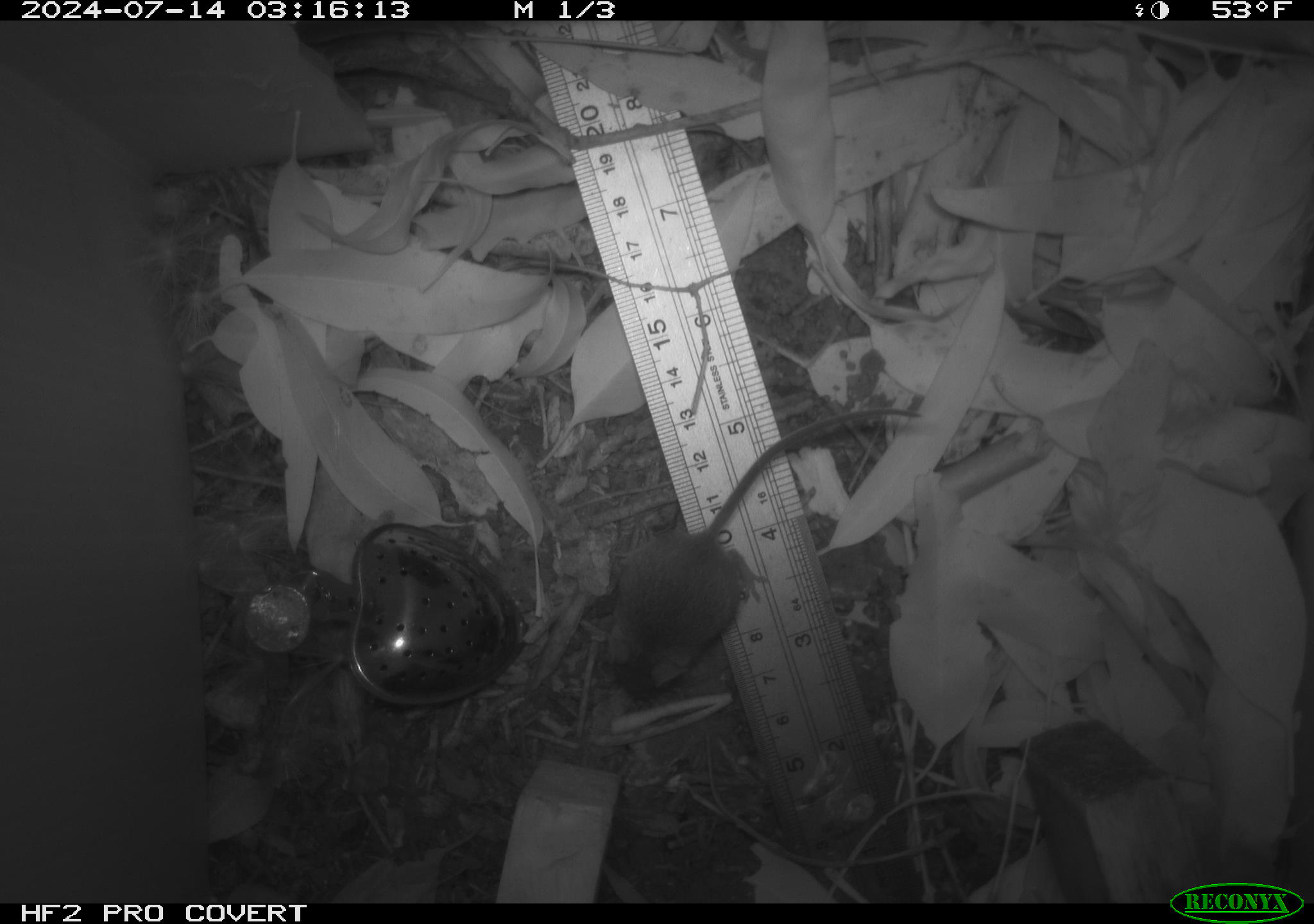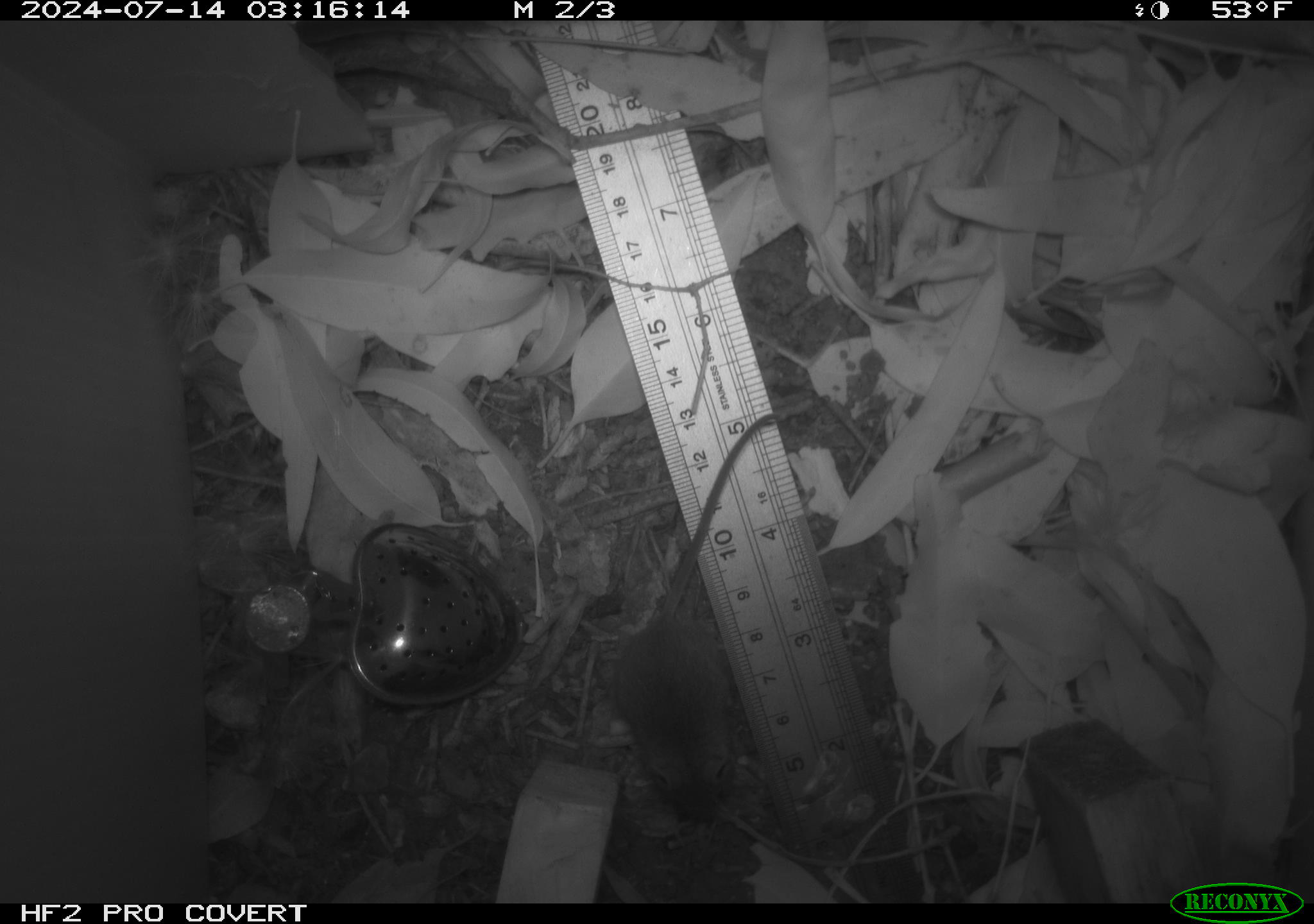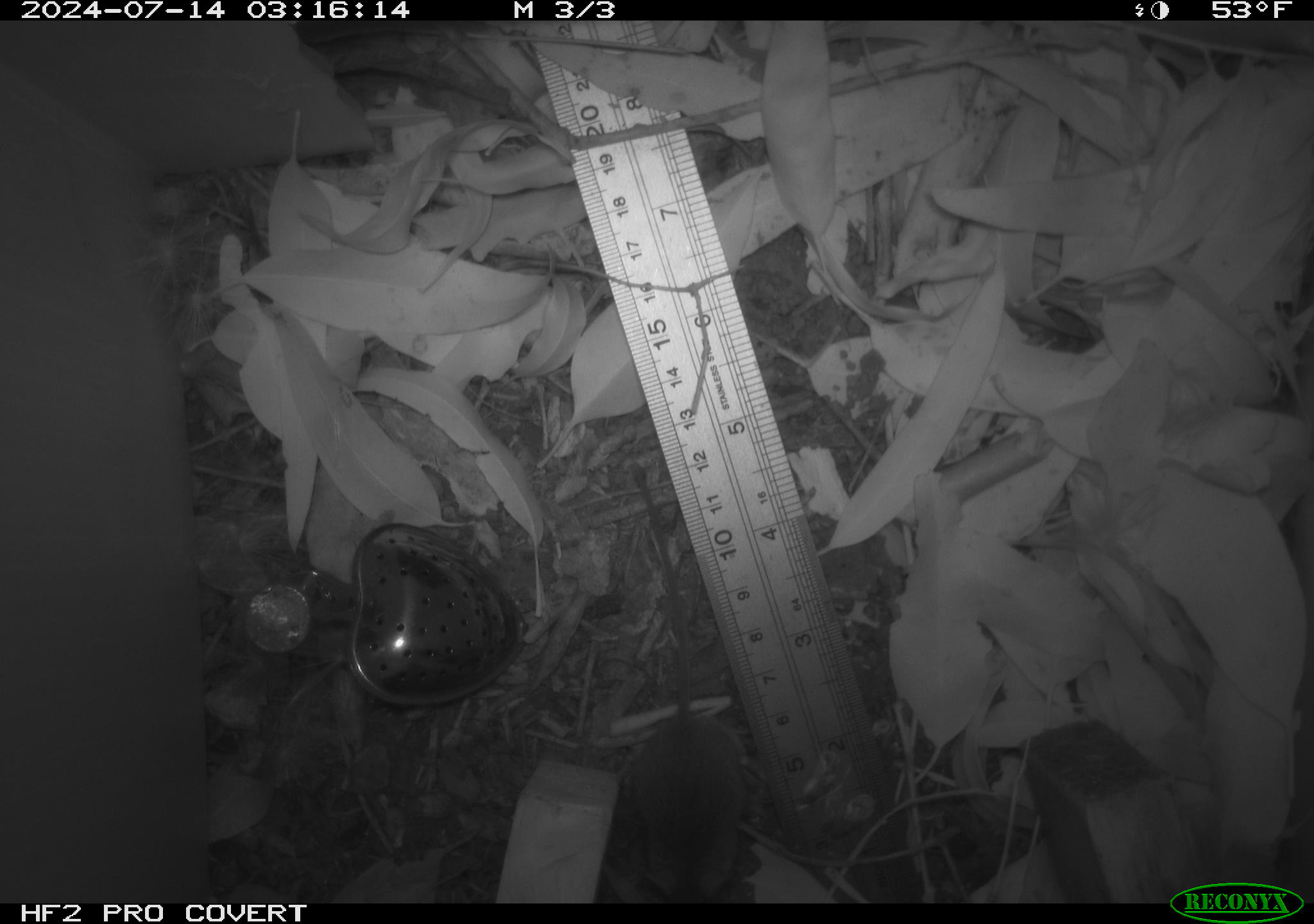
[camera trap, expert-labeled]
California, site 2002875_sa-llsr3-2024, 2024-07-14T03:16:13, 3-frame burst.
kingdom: Animalia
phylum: Chordata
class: Mammalia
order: Rodentia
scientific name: Rodentia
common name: mouse species